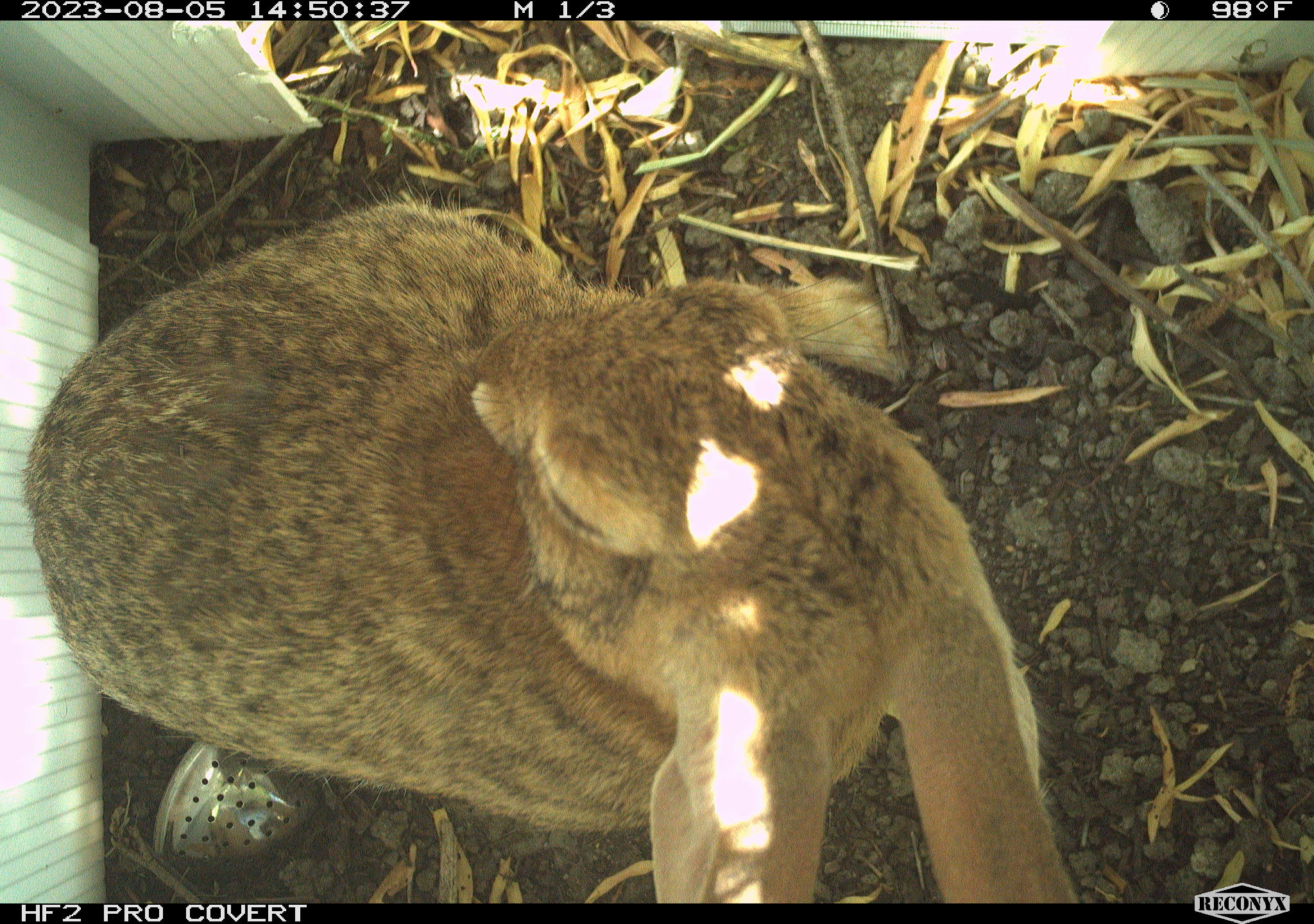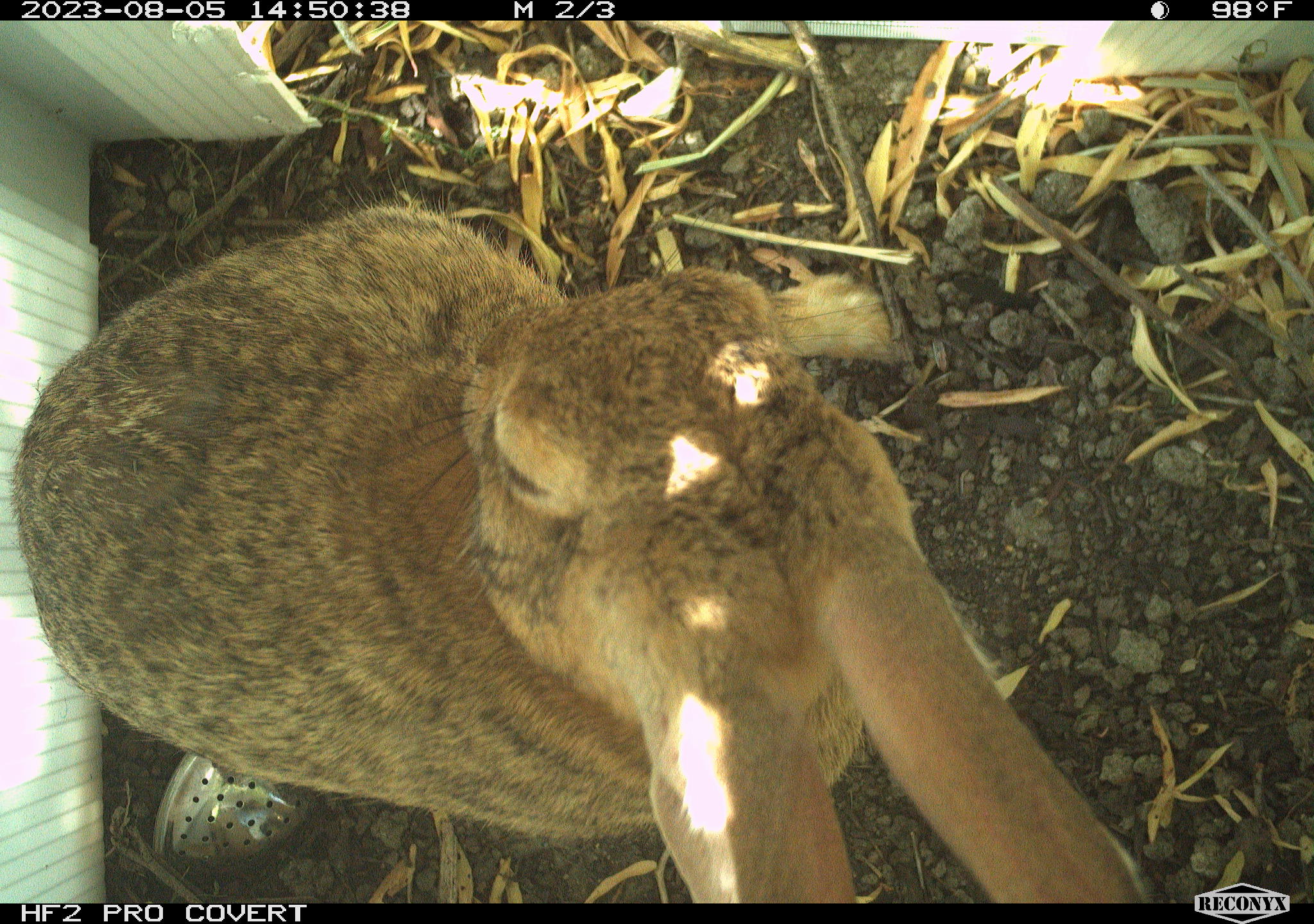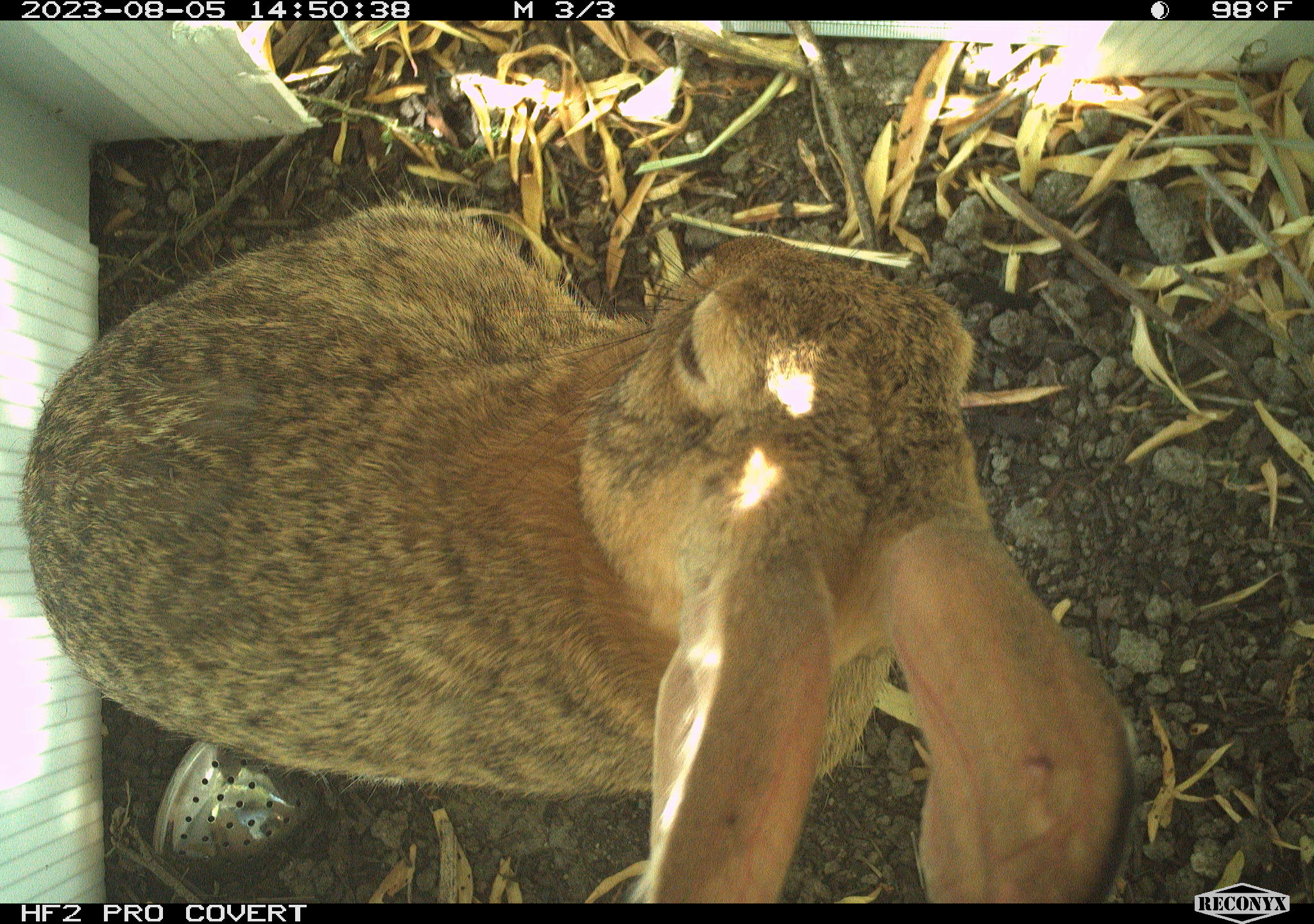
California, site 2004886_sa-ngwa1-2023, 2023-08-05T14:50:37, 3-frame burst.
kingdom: Animalia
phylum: Chordata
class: Mammalia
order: Lagomorpha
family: Leporidae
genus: Sylvilagus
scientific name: Sylvilagus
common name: cottontail rabbits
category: sylvilagus species